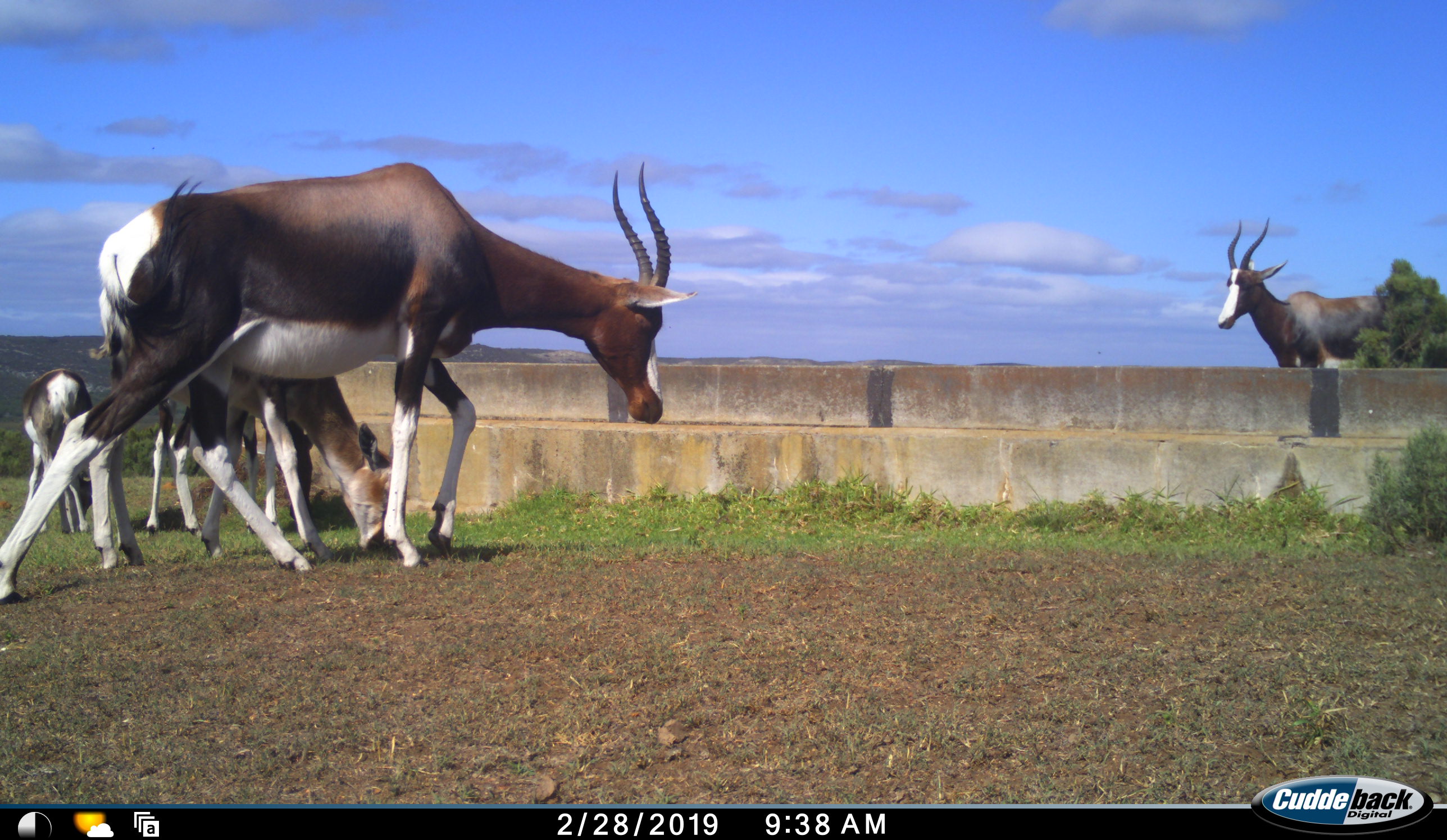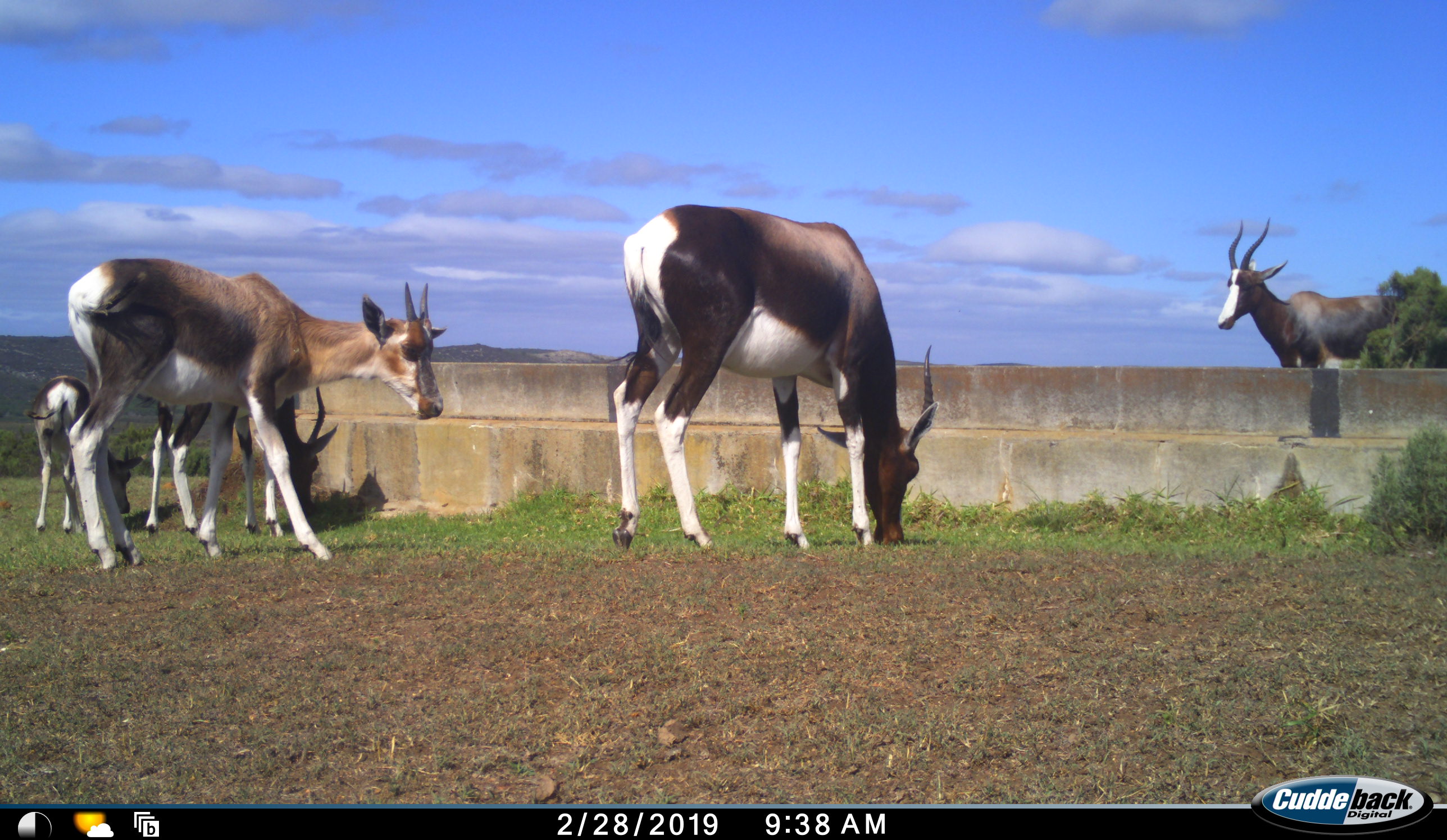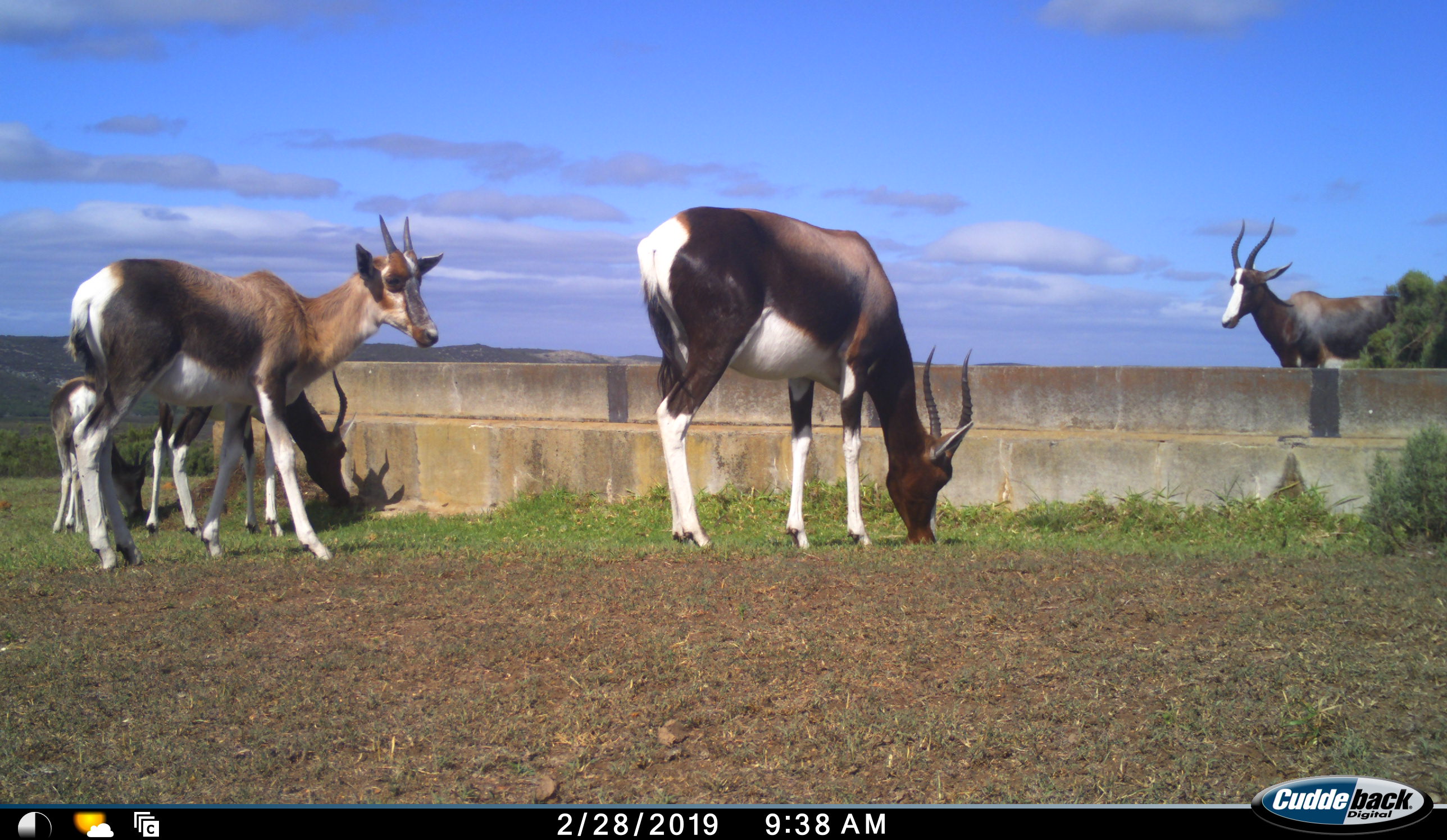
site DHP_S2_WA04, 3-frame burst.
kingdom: Animalia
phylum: Chordata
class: Mammalia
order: Artiodactyla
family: Bovidae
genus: Damaliscus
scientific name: Damaliscus pygargus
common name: bontebok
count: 5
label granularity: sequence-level